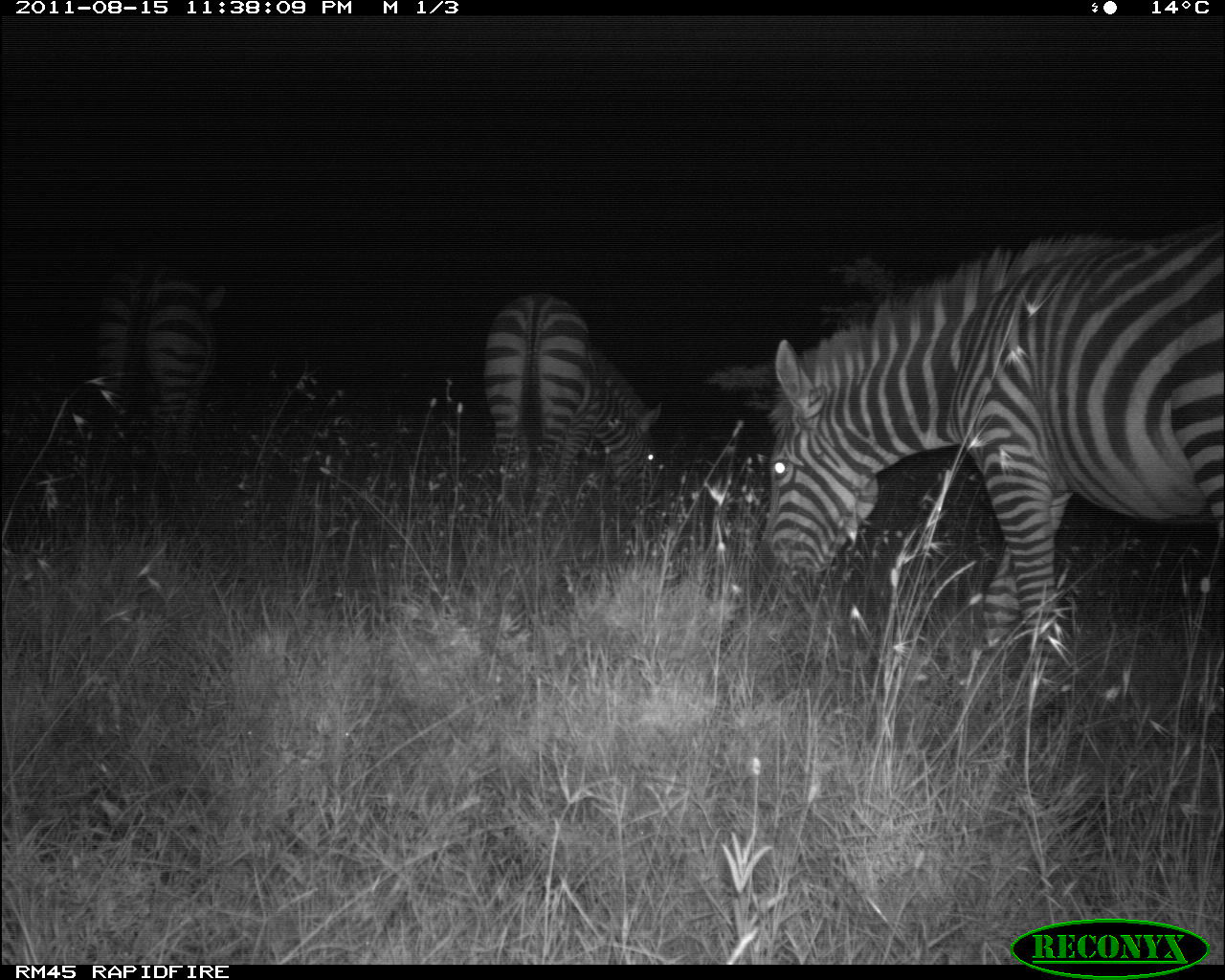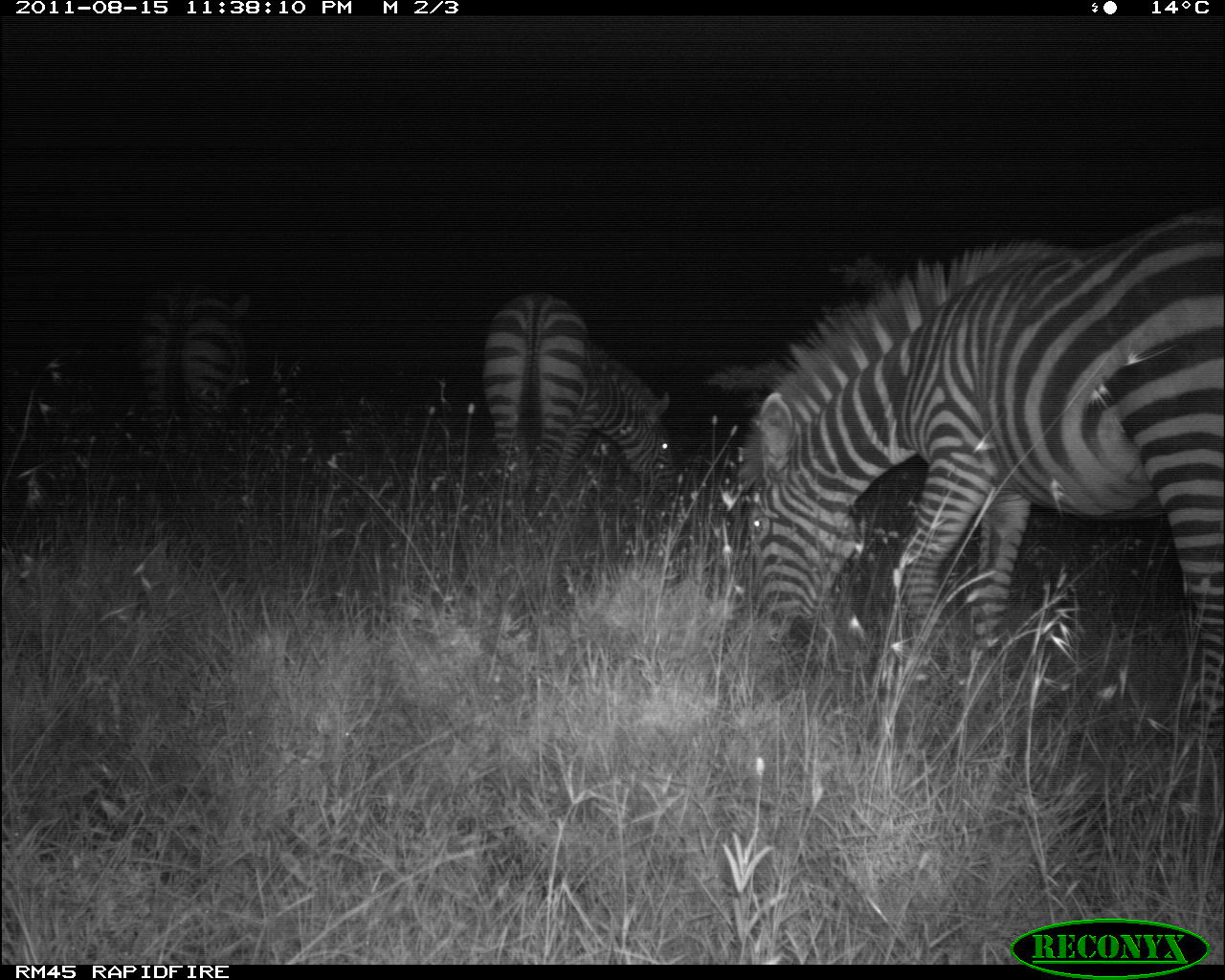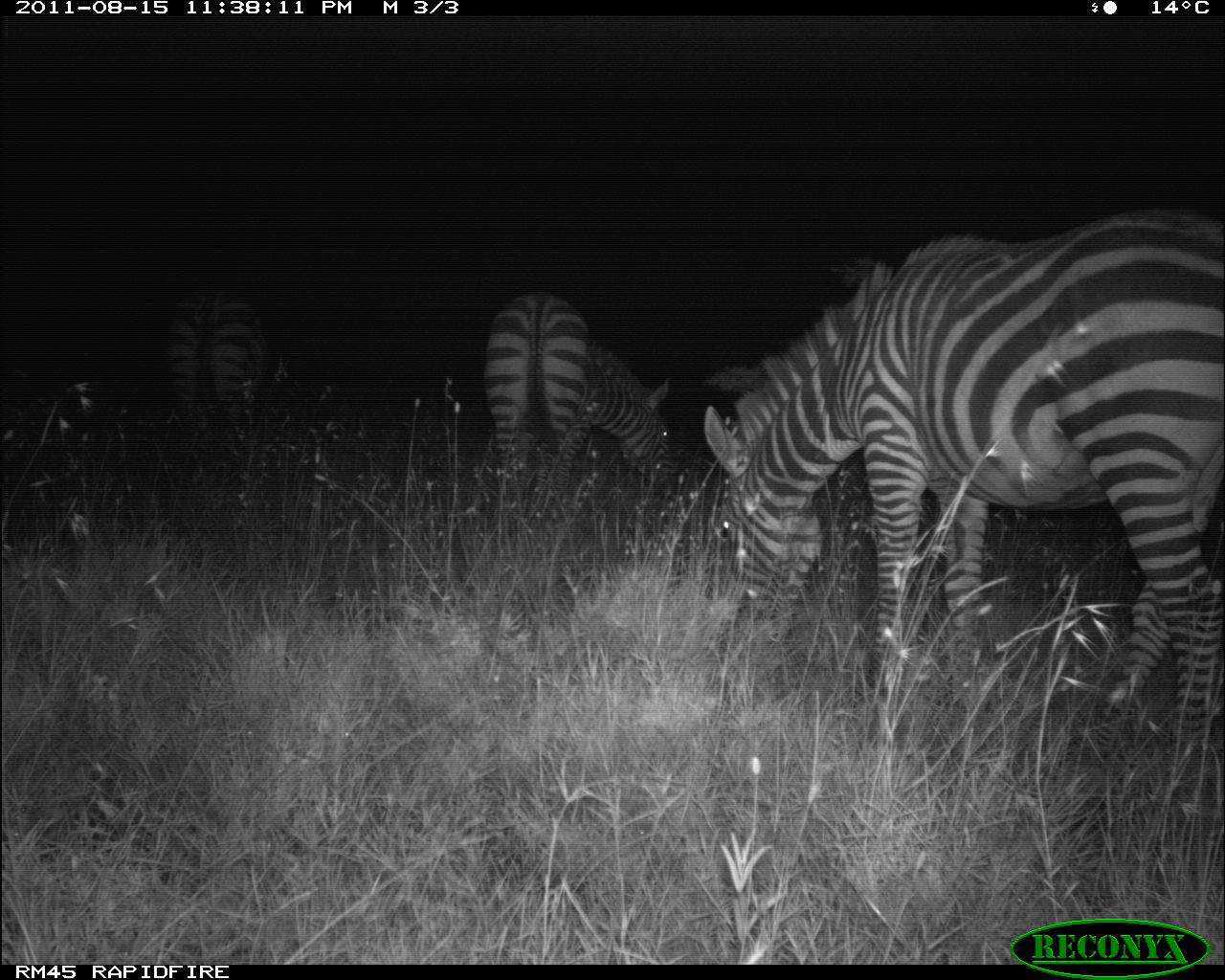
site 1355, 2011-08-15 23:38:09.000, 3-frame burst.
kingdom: Animalia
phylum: Chordata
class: Mammalia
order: Perissodactyla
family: Equidae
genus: Equus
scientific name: Equus quagga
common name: plains zebra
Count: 3.